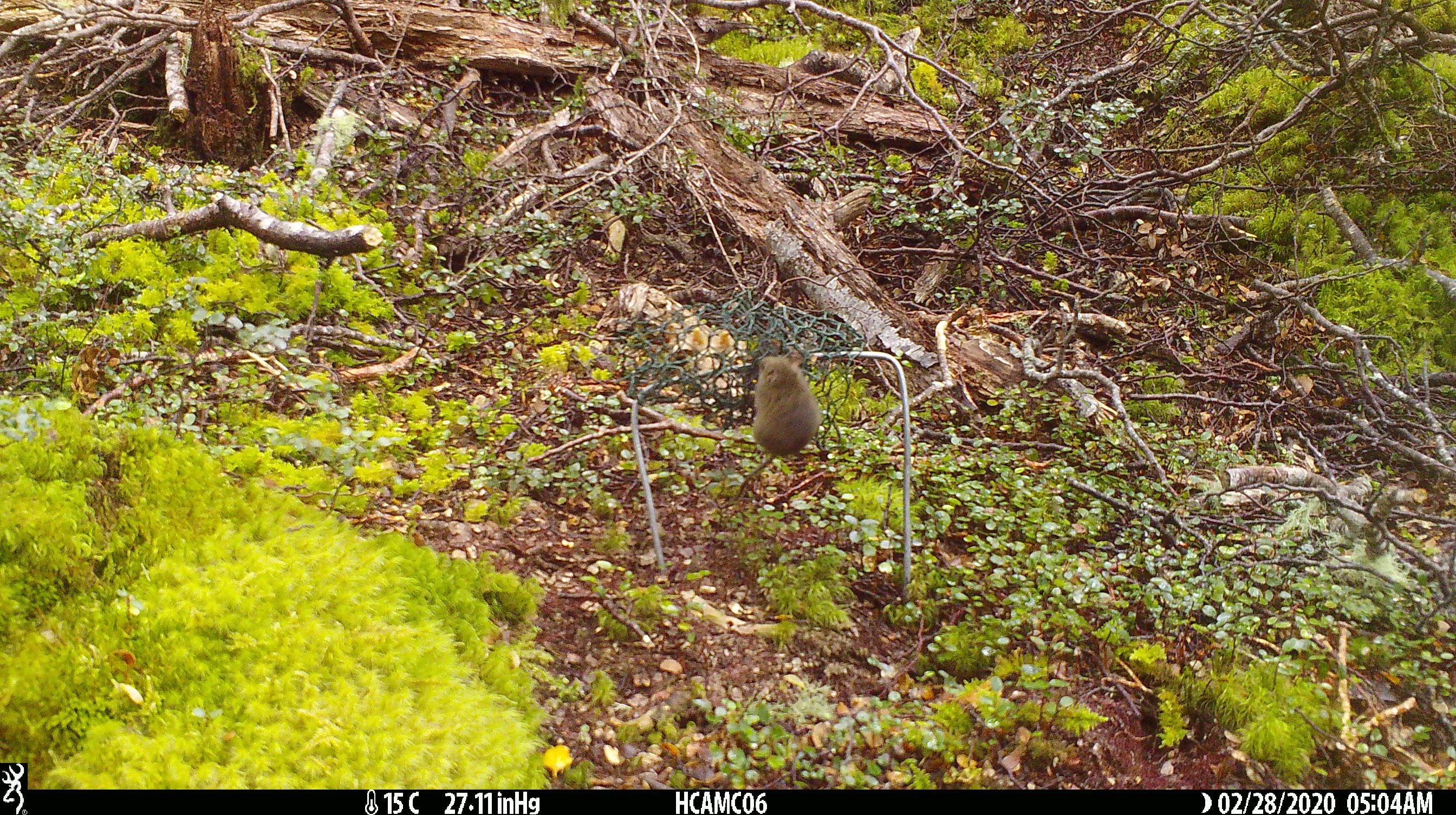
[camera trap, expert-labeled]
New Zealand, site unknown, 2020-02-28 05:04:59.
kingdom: Animalia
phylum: Chordata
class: Mammalia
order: Rodentia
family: Muridae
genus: Mus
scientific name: Mus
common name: mouse